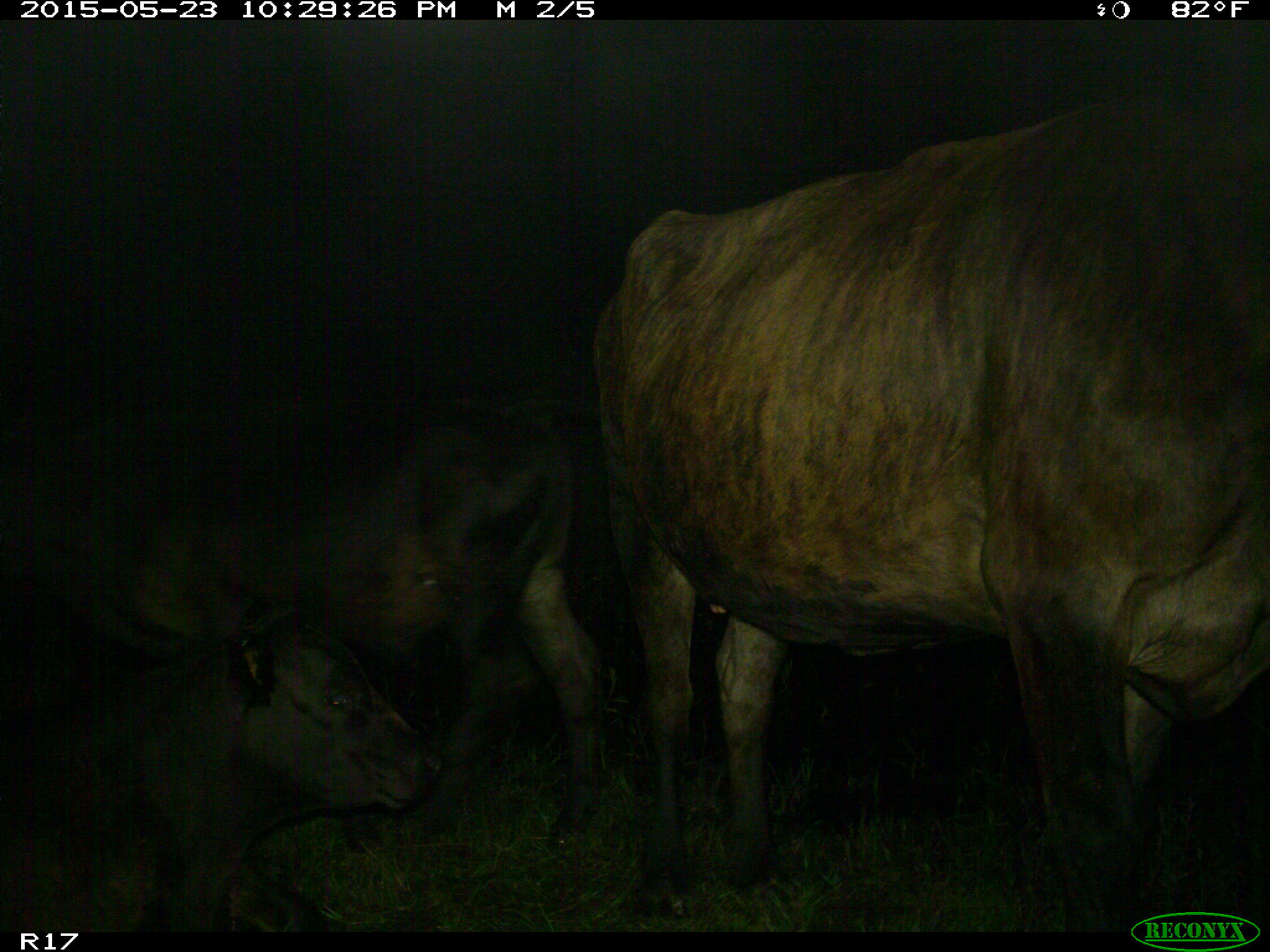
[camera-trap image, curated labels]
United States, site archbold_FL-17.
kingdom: Animalia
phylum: Chordata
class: Mammalia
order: Artiodactyla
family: Bovidae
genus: Bos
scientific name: Bos taurus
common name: domestic cow